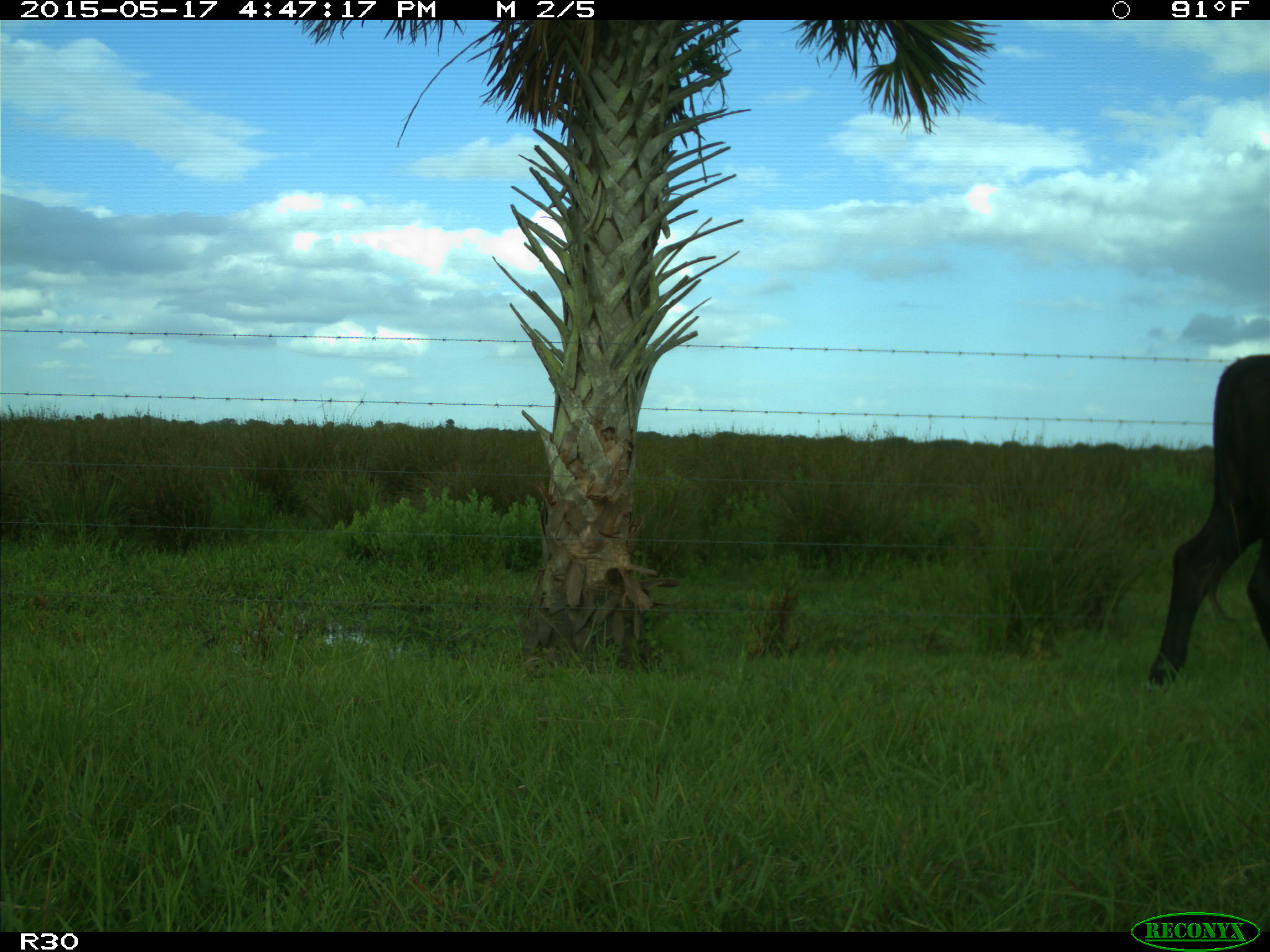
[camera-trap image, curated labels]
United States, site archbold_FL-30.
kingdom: Animalia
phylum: Chordata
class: Mammalia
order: Artiodactyla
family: Bovidae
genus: Bos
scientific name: Bos taurus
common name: domestic cow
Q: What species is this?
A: Bos taurus (domestic cow).